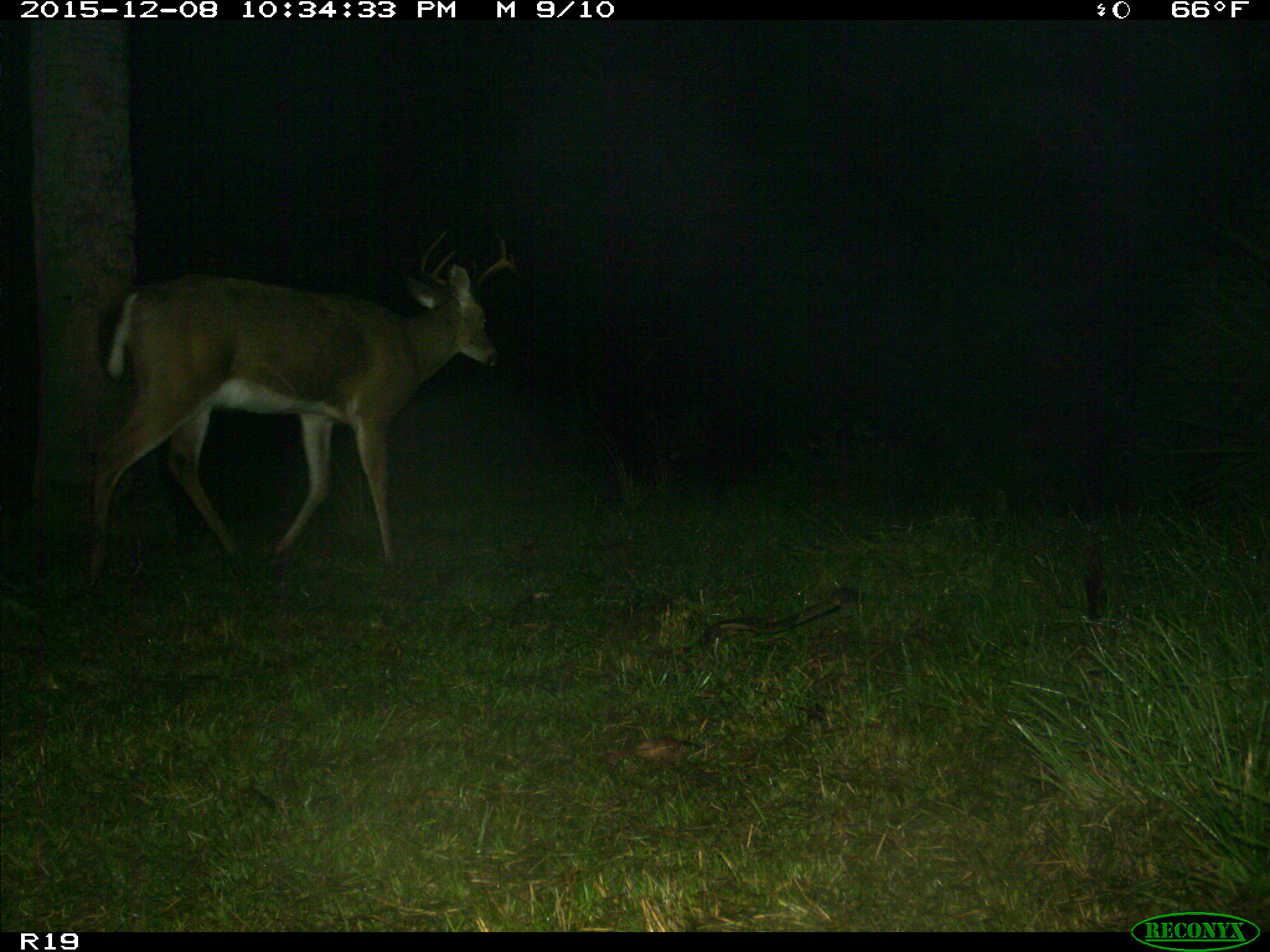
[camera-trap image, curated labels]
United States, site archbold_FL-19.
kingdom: Animalia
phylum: Chordata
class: Mammalia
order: Artiodactyla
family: Bovidae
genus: Bos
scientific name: Bos taurus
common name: domestic cow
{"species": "Bos taurus (domestic cow)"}